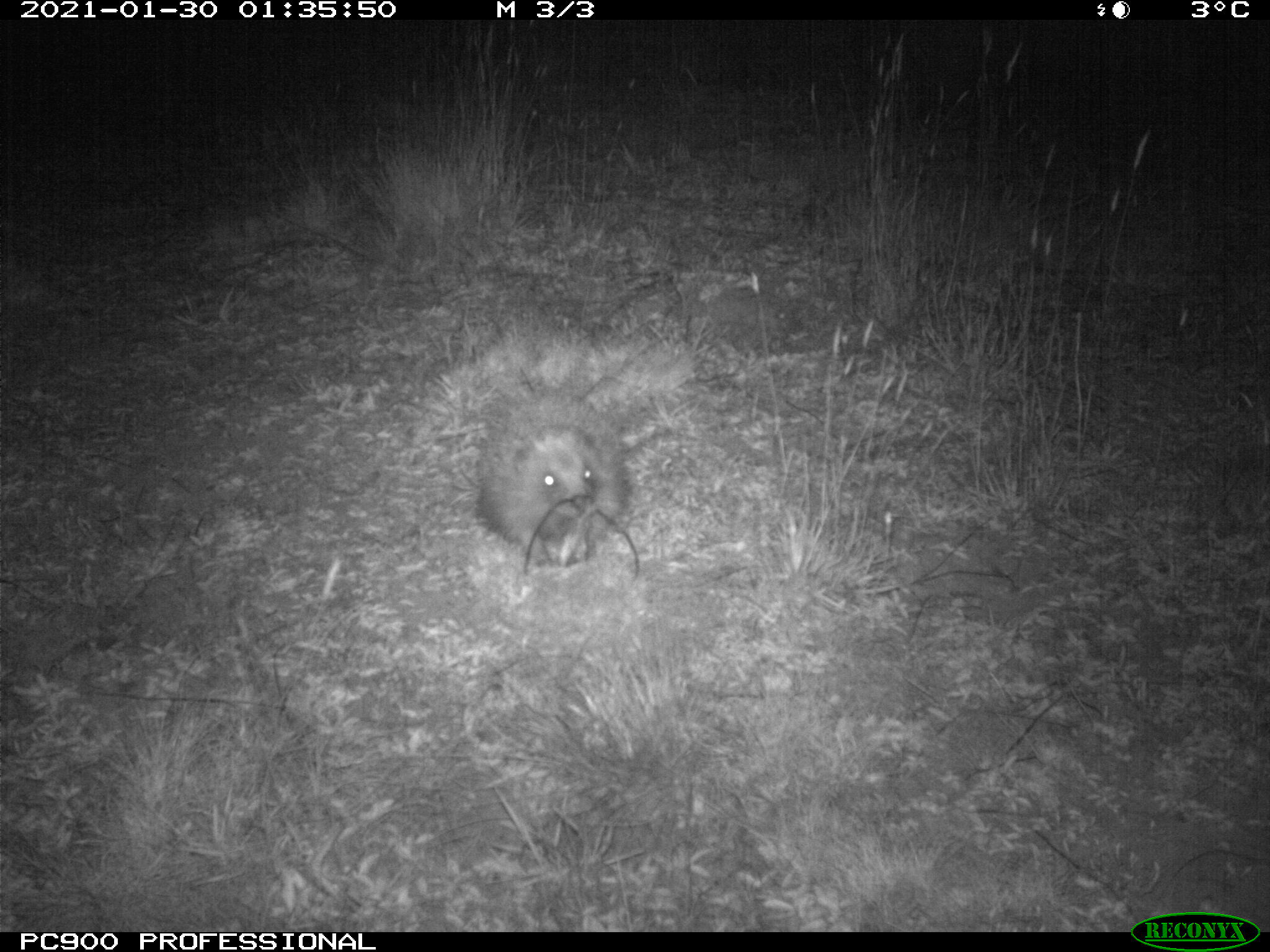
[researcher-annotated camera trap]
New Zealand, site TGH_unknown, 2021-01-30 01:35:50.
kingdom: Animalia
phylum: Chordata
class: Mammalia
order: Eulipotyphla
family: Erinaceidae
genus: Erinaceus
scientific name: Erinaceus europaeus europaeus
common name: european hedgehog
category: hedgehog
Hedgehog (european hedgehog) (Erinaceus europaeus europaeus).